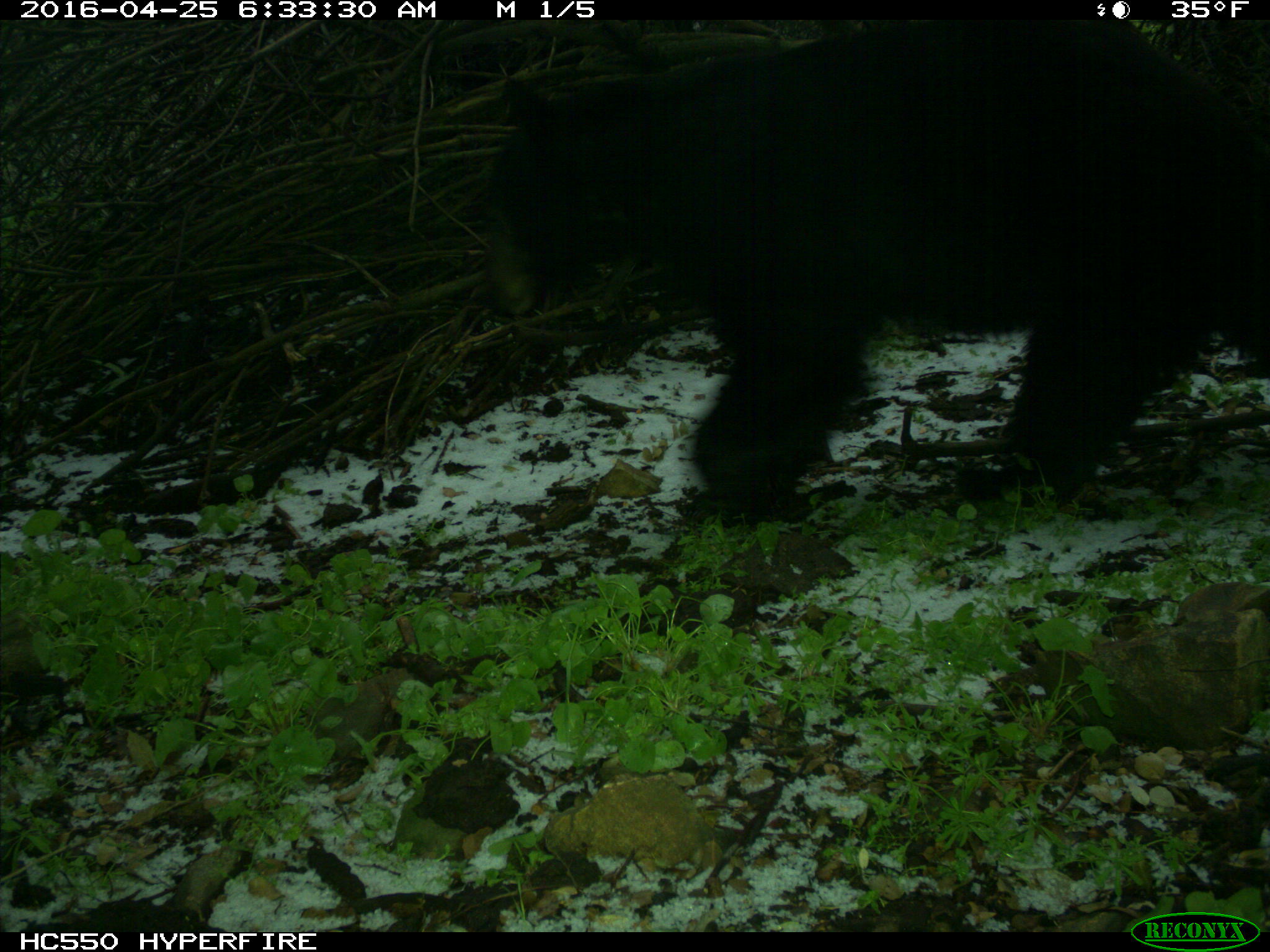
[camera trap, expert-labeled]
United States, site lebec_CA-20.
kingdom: Animalia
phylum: Chordata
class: Mammalia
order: Carnivora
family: Ursidae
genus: Ursus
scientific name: Ursus americanus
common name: american black bear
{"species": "Ursus americanus (american black bear)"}